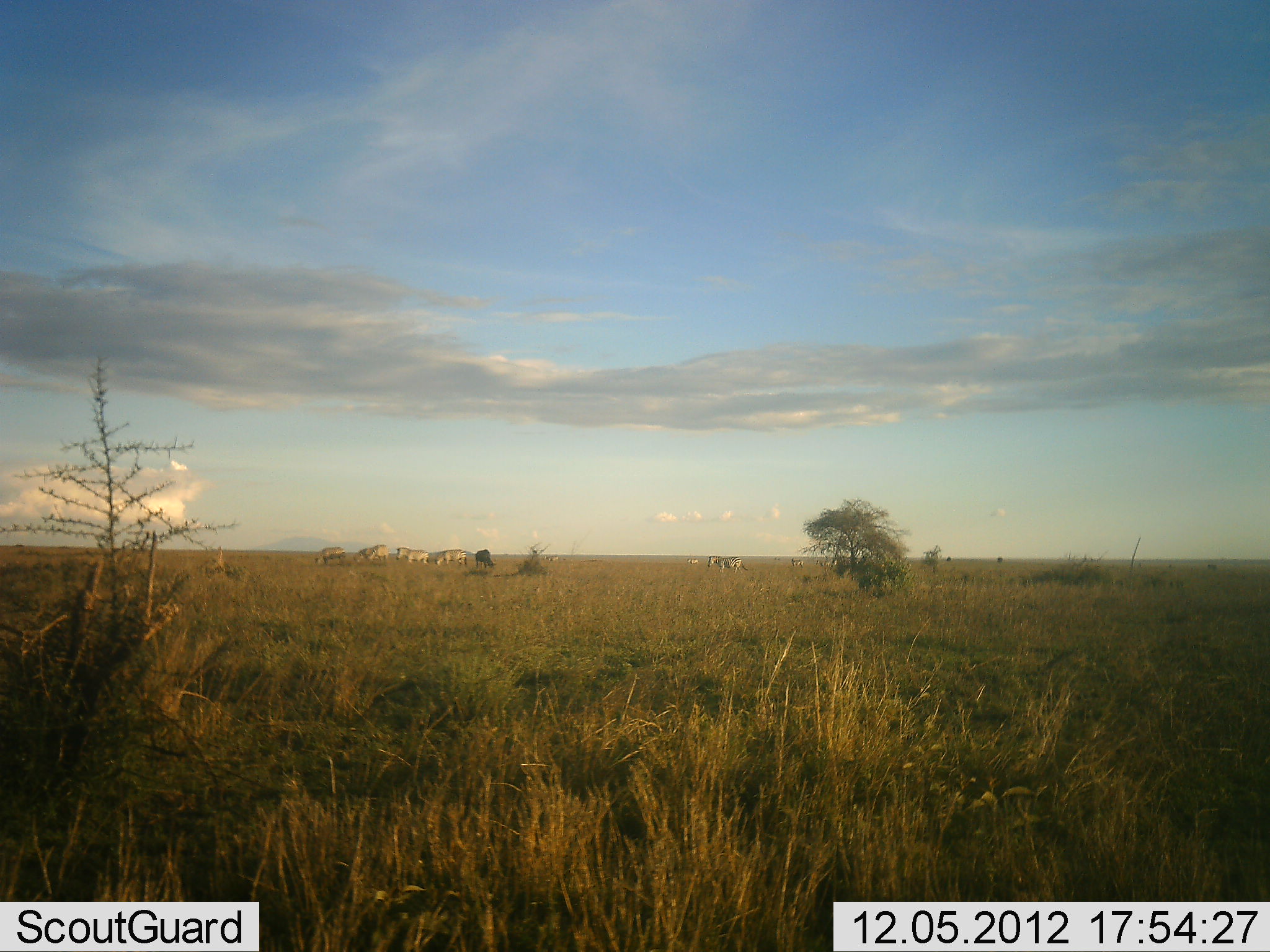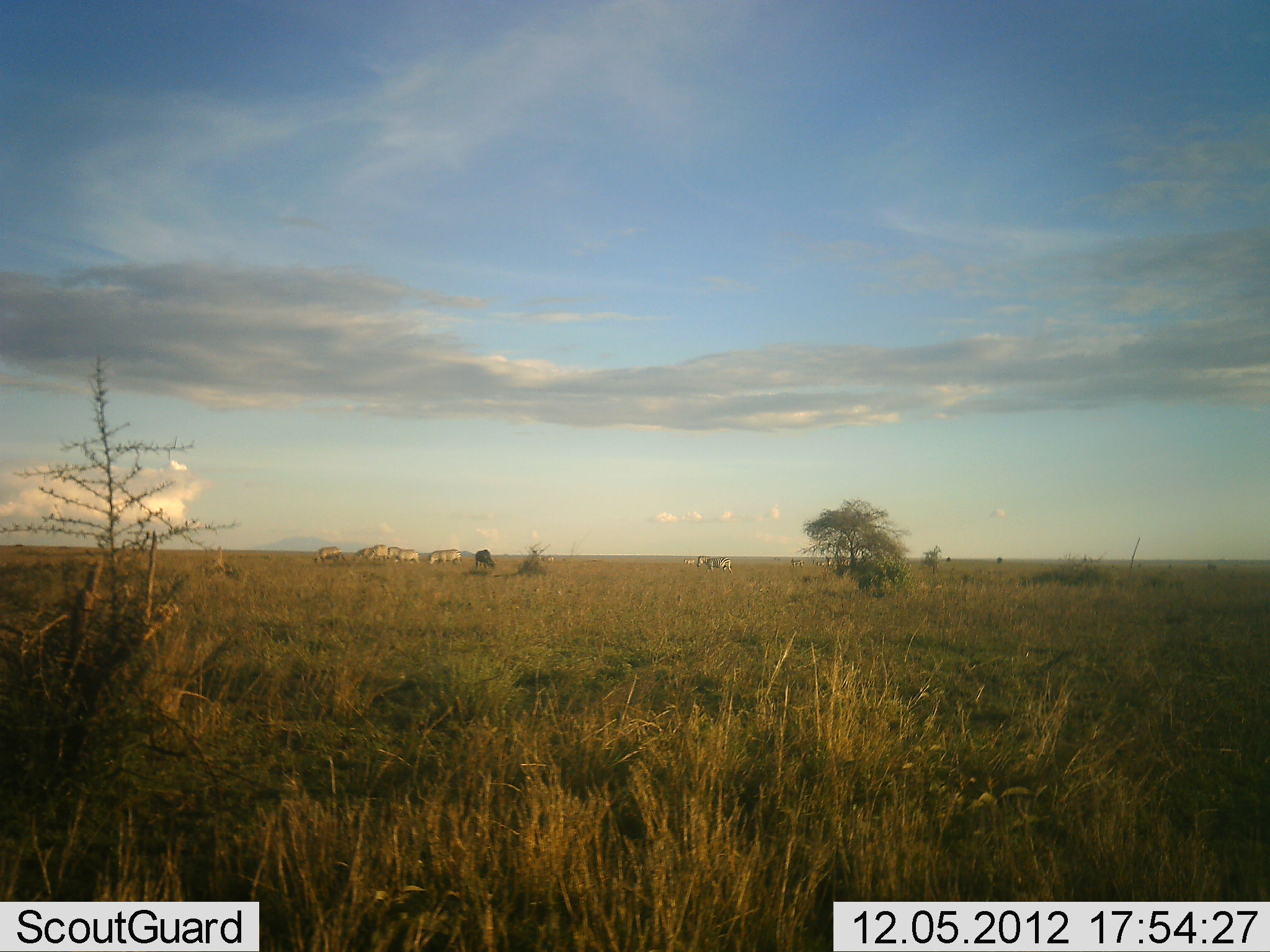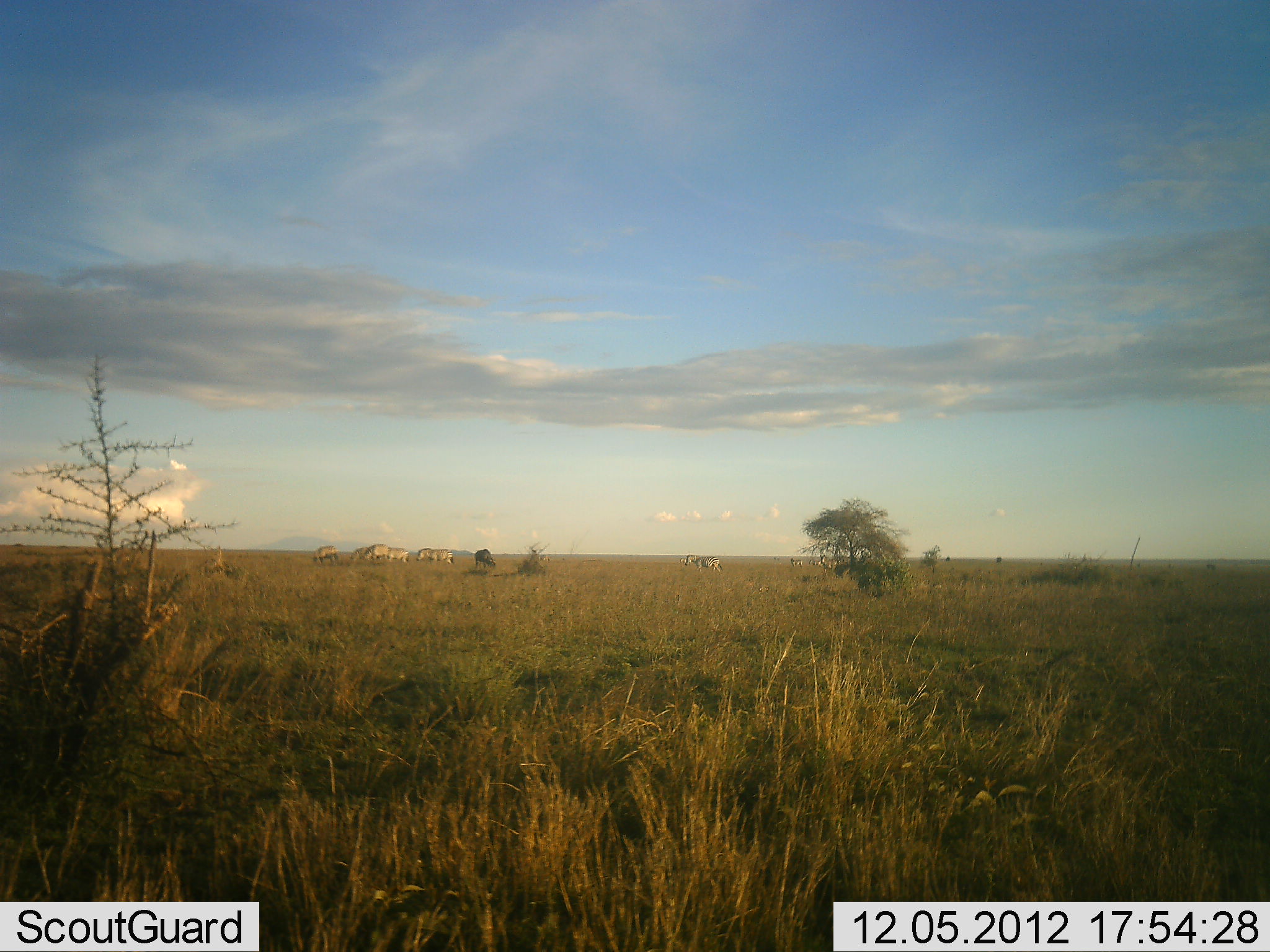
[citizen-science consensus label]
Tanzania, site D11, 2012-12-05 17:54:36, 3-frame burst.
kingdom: Animalia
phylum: Chordata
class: Mammalia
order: Perissodactyla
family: Equidae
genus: Equus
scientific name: Equus quagga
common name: plains zebra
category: zebra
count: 8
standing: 29%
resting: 0%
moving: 57%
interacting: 0%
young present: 0%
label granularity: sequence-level